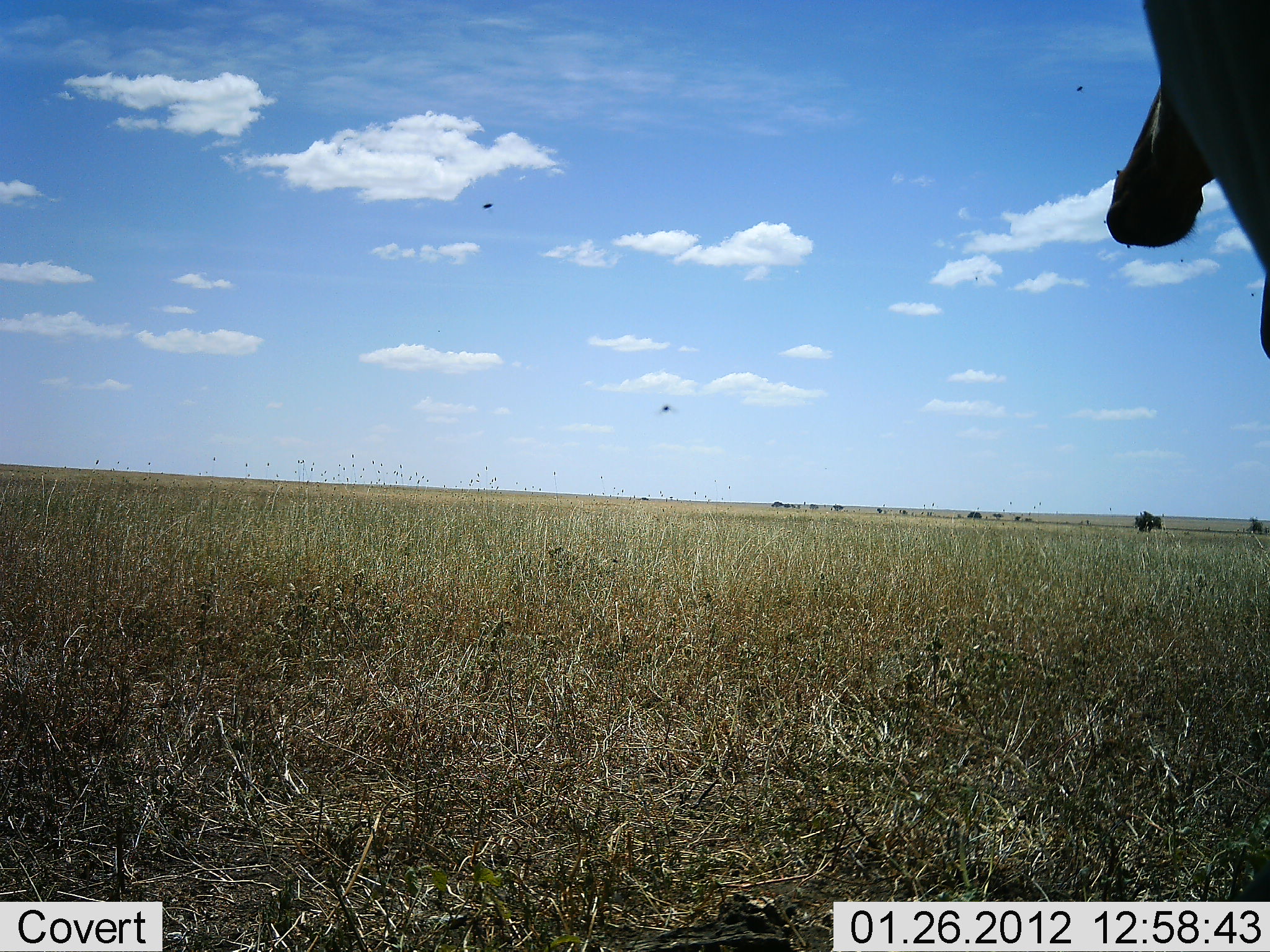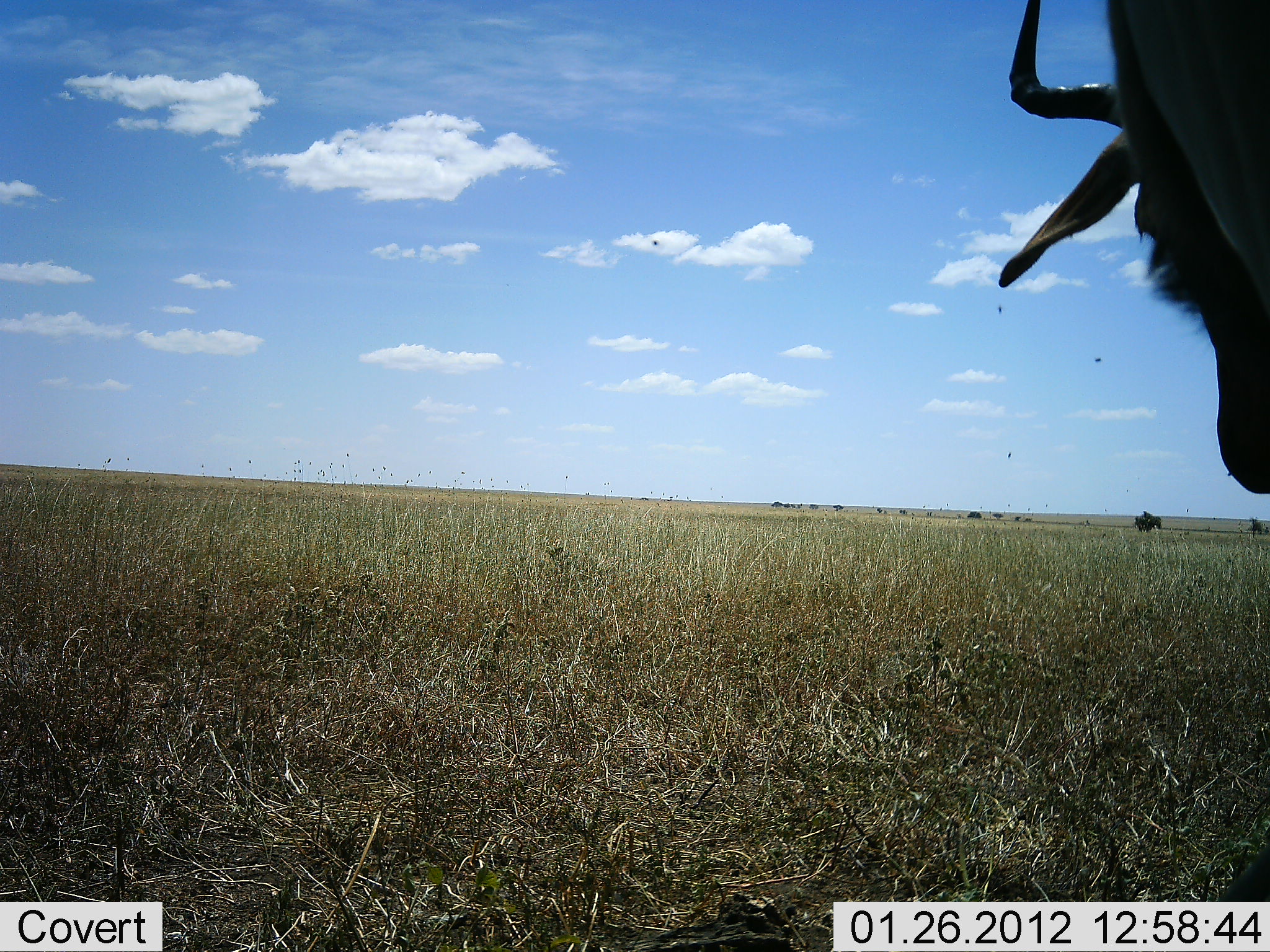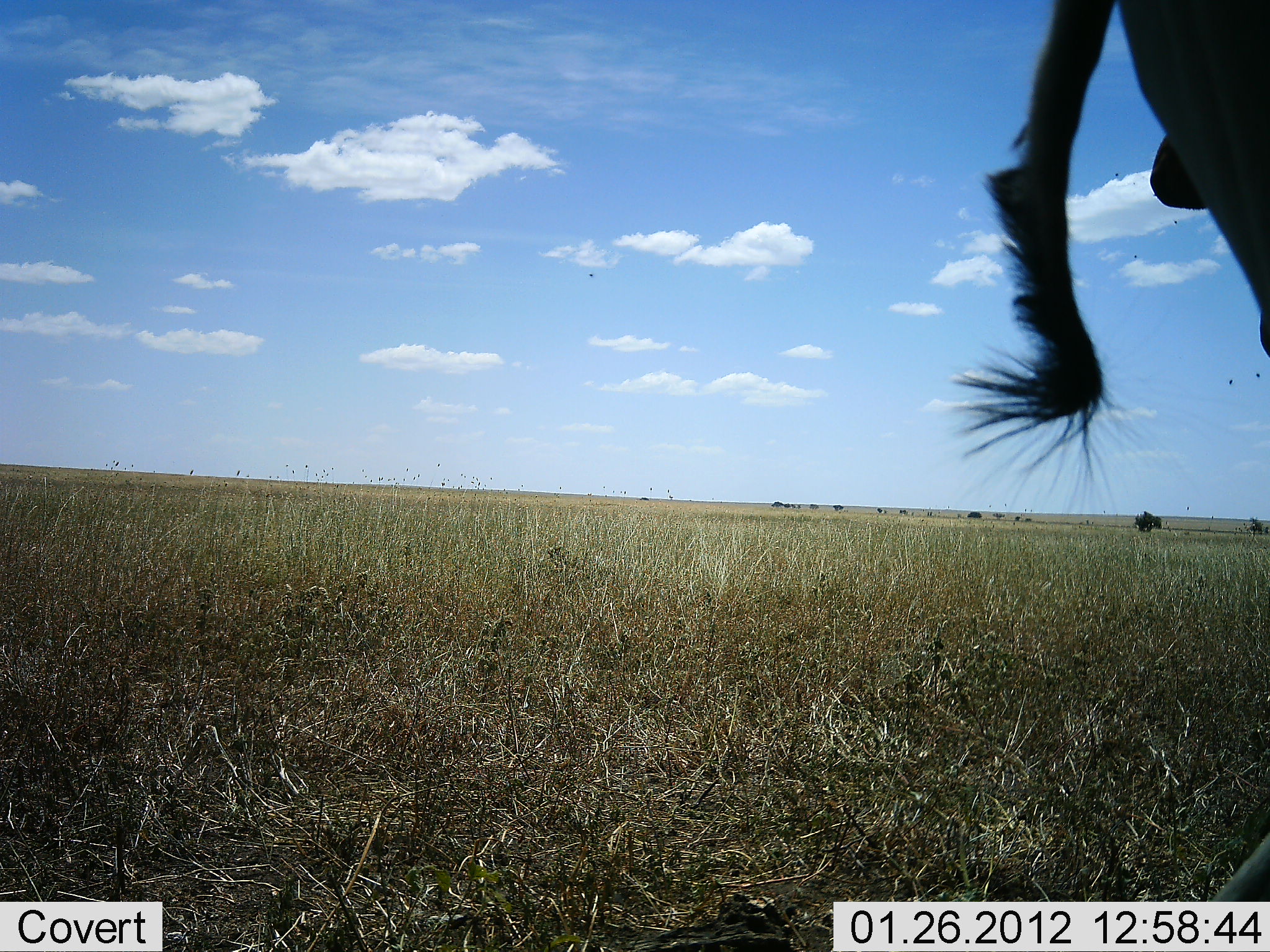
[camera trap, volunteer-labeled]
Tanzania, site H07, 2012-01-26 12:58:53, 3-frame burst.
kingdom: Animalia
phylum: Chordata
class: Mammalia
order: Artiodactyla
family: Bovidae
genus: Alcelaphus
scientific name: Alcelaphus buselaphus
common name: hartebeest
Hartebeest (Alcelaphus buselaphus), count 1. Behavior (volunteer vote fractions): standing 92%, resting 8%, moving 0%, interacting 0%. Young present (vote fraction): 0%. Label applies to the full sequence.